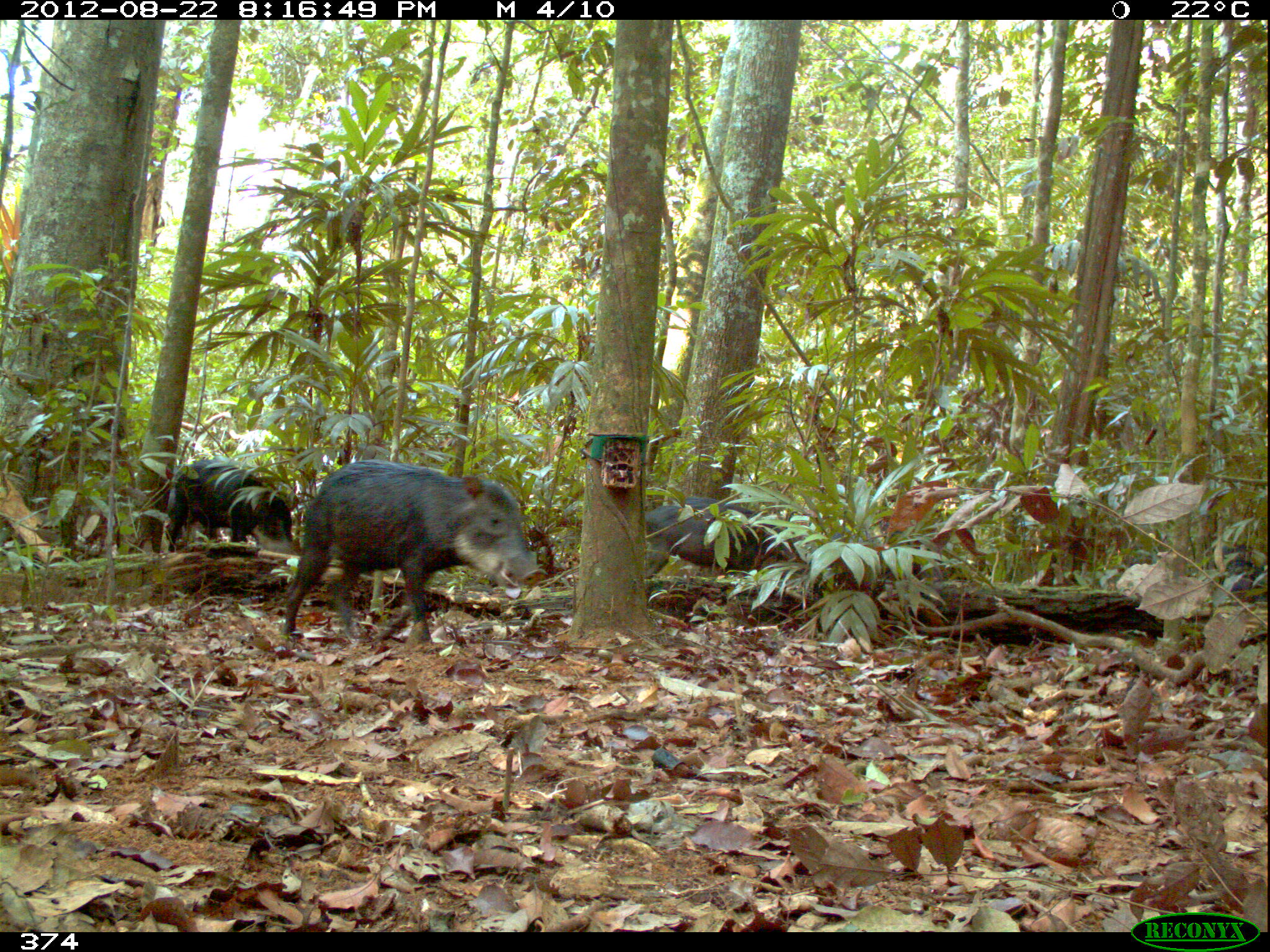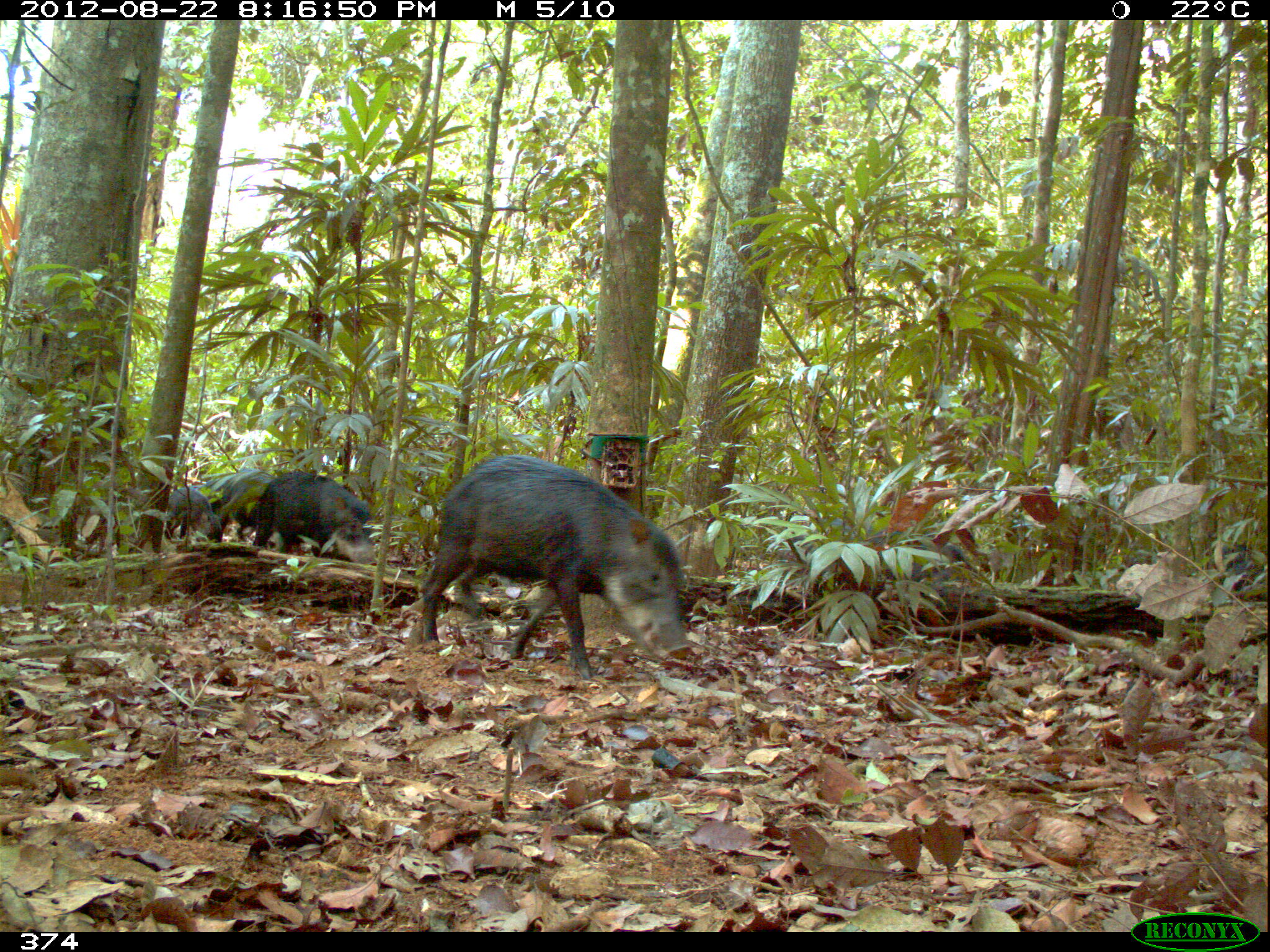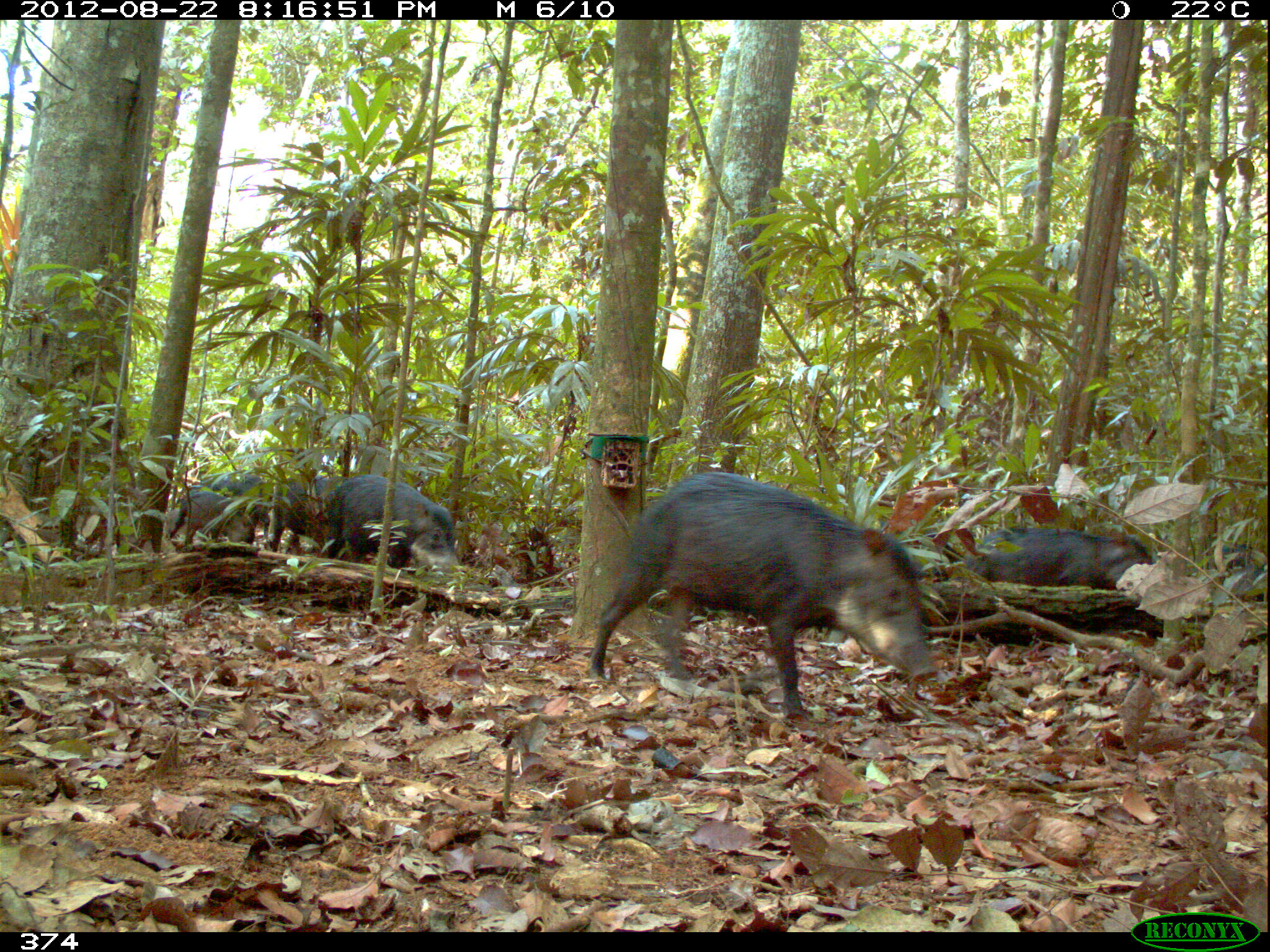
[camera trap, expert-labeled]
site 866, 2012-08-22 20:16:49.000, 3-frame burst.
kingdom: Animalia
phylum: Chordata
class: Mammalia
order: Artiodactyla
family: Tayassuidae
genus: Tayassu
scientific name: Tayassu pecari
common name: white-lipped peccary